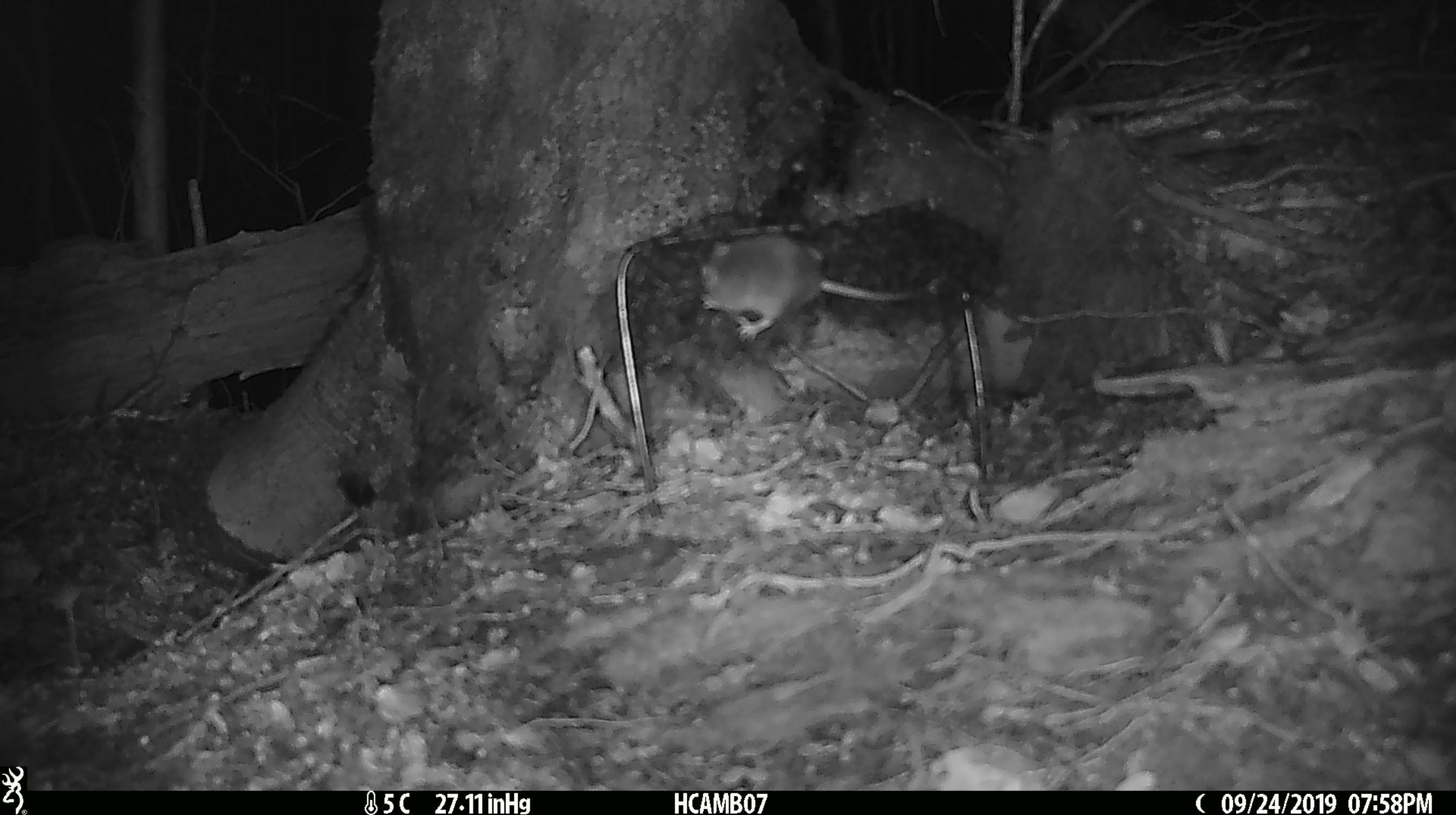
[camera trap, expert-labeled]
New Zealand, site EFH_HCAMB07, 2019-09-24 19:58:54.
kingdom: Animalia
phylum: Chordata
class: Mammalia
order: Rodentia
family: Muridae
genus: Mus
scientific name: Mus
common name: mouse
Mouse (Mus).